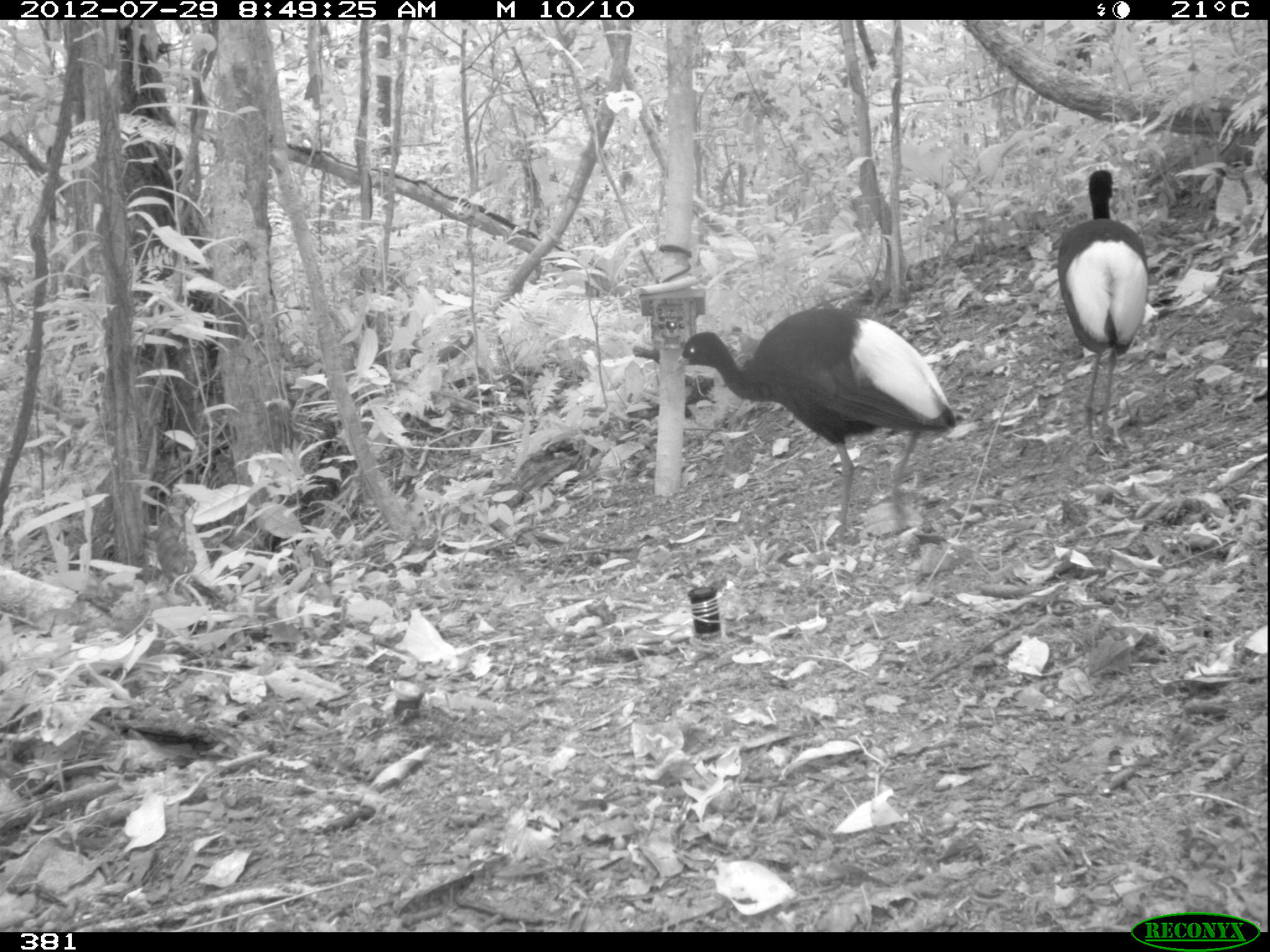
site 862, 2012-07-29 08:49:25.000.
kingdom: Animalia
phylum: Chordata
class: Aves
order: Gruiformes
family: Psophiidae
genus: Psophia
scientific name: Psophia leucoptera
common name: pale-winged trumpeter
Psophia leucoptera (pale-winged trumpeter).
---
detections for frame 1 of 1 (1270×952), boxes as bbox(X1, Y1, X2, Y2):
psophia leucoptera: bbox(670, 303, 957, 544); bbox(1052, 167, 1153, 439)